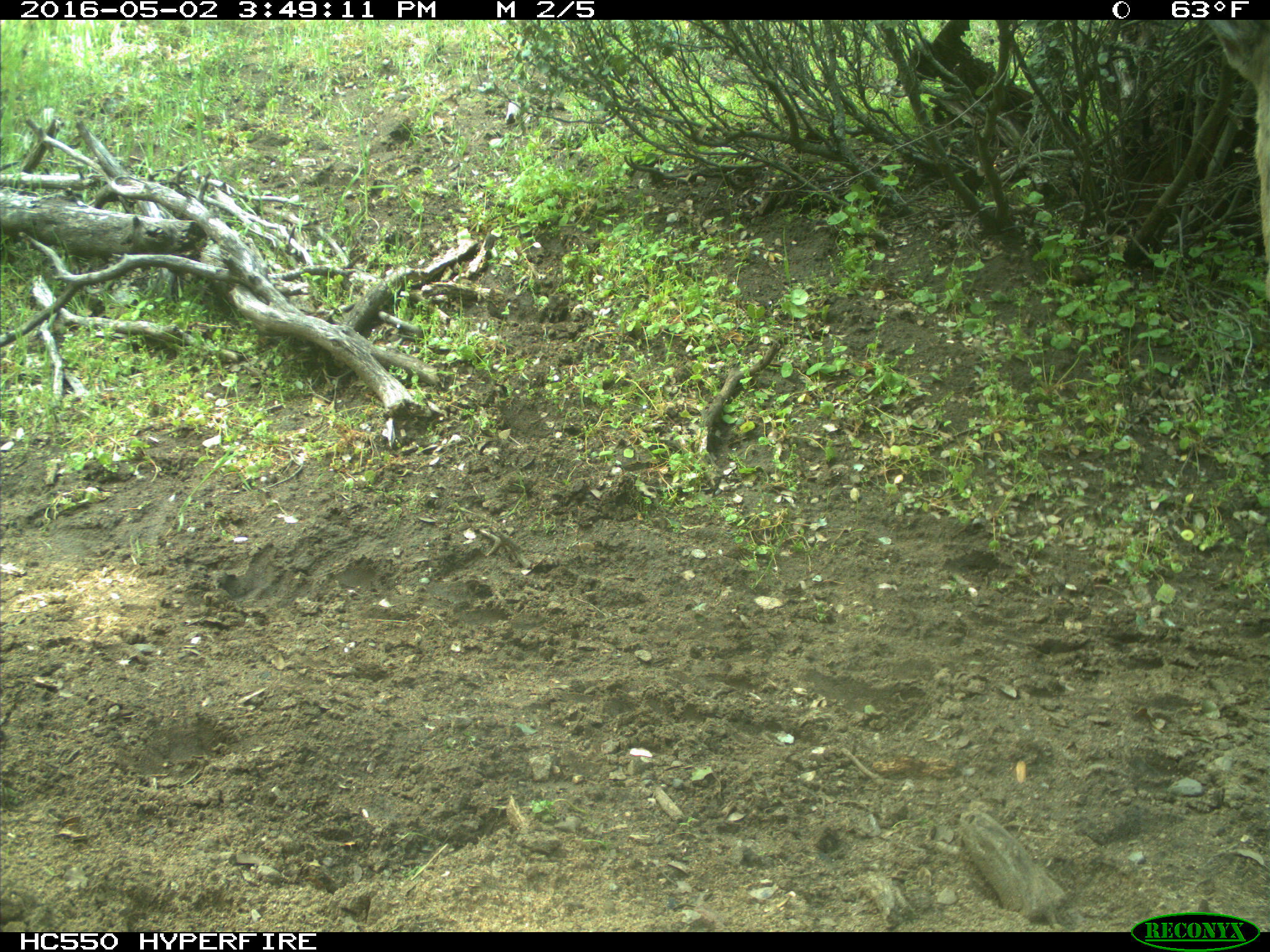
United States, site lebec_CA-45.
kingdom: Animalia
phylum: Chordata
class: Mammalia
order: Artiodactyla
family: Cervidae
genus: Odocoileus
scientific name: Odocoileus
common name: deer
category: unidentified deer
Unidentified deer (deer) (Odocoileus).